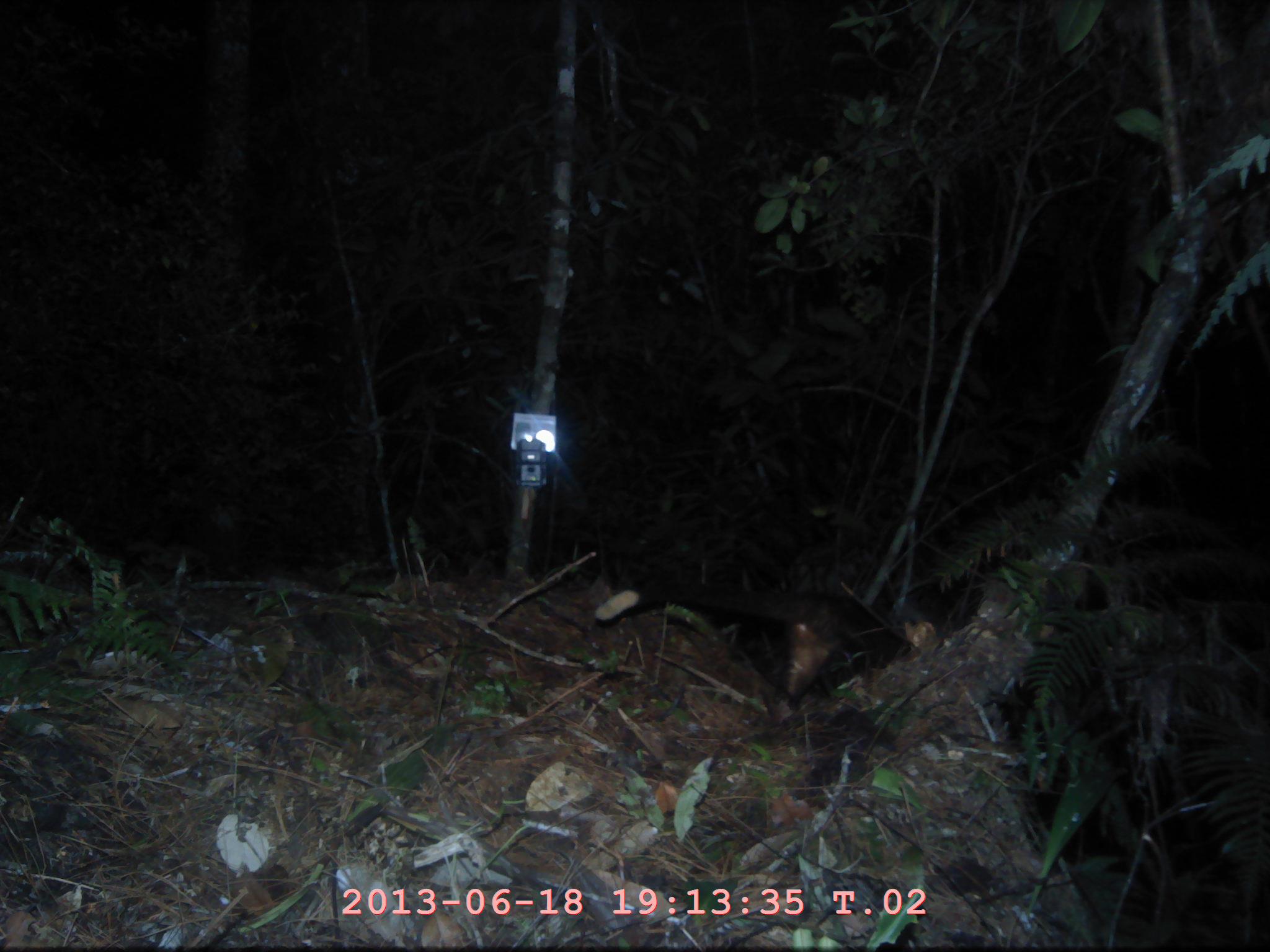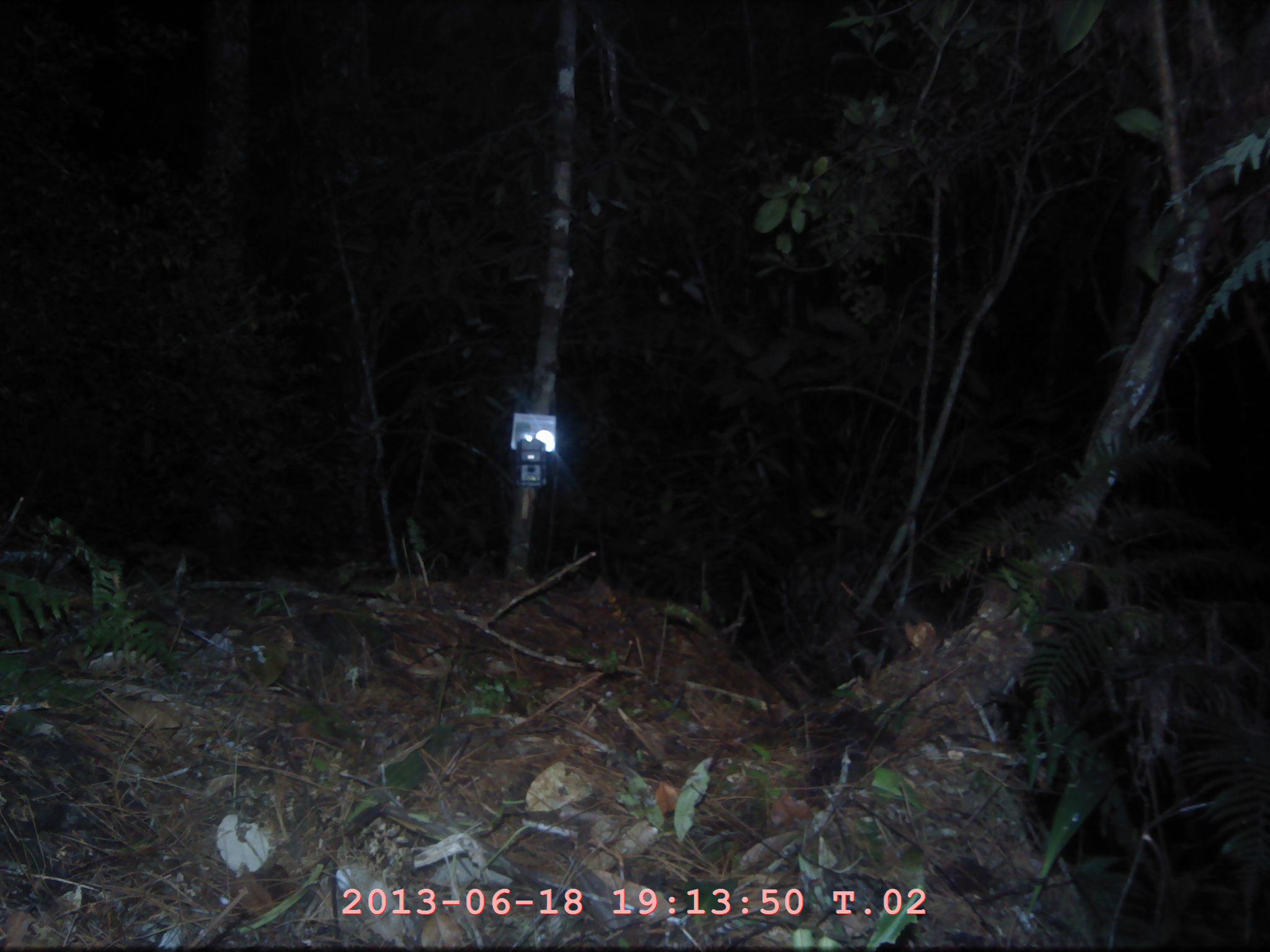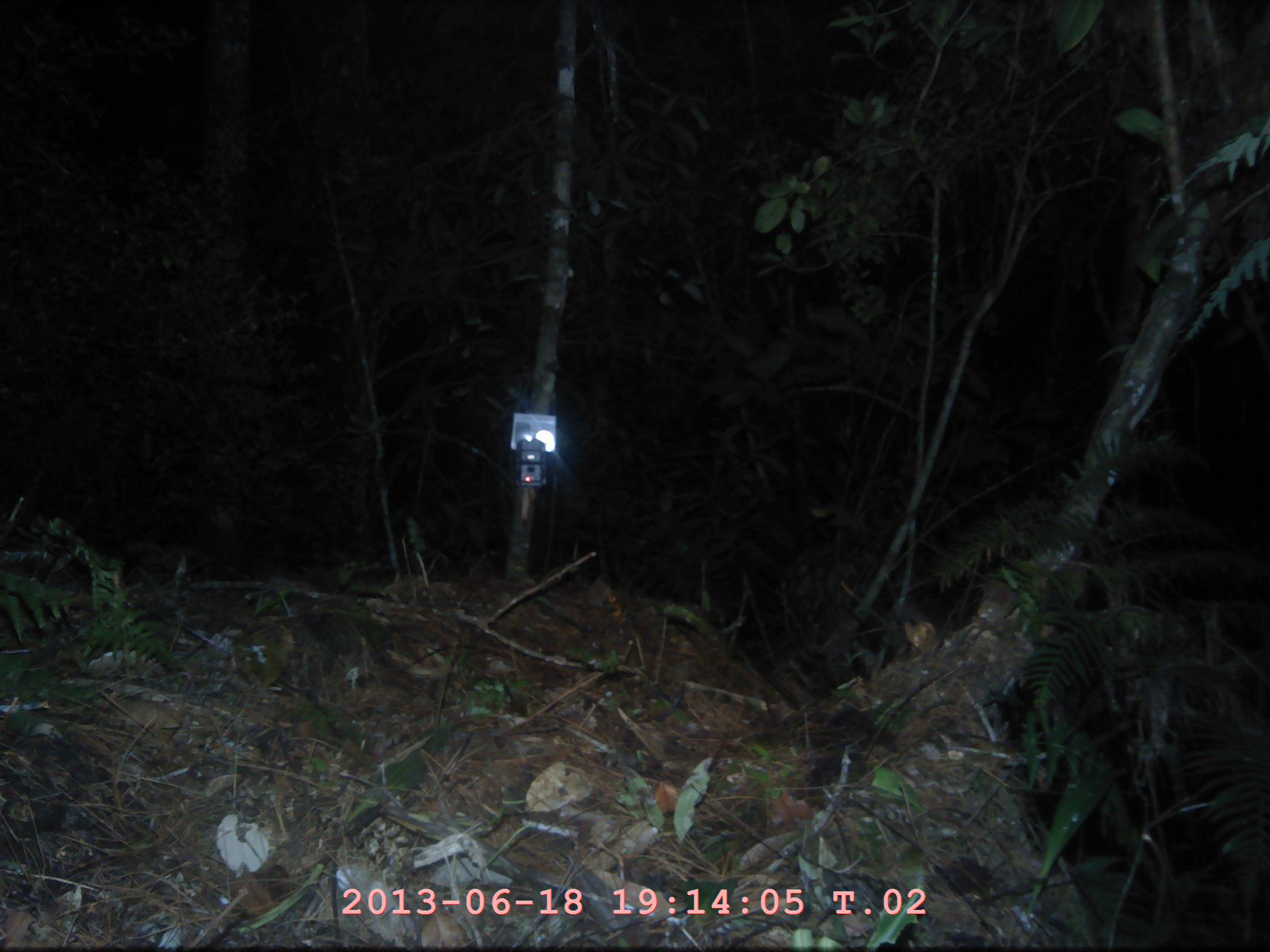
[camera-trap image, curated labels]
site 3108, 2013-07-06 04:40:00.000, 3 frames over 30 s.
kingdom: Animalia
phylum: Chordata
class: Mammalia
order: Carnivora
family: Viverridae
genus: Paguma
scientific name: Paguma larvata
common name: masked palm civet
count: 1